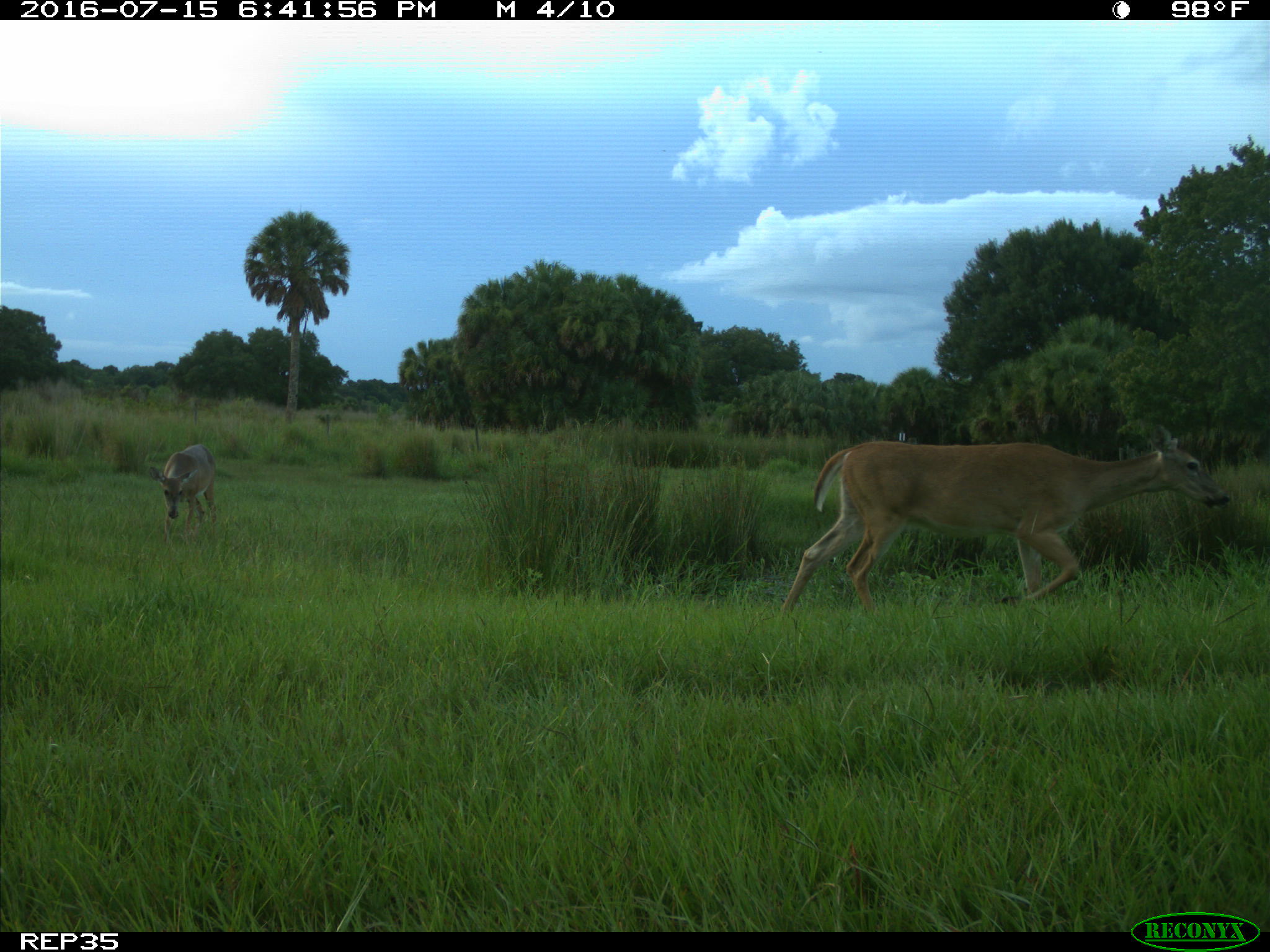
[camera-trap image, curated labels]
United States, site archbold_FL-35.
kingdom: Animalia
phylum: Chordata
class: Mammalia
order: Artiodactyla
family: Cervidae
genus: Odocoileus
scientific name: Odocoileus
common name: deer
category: unidentified deer